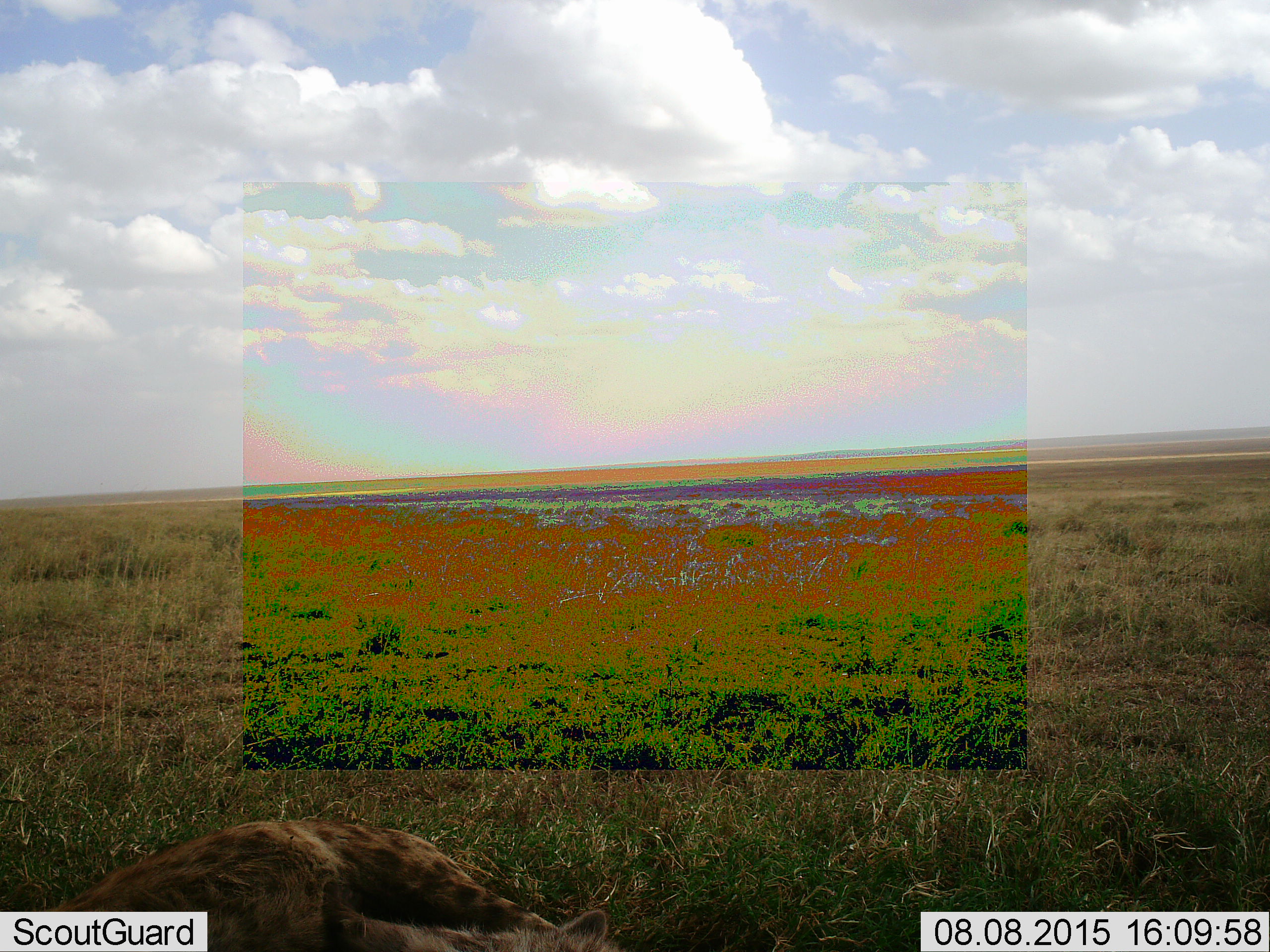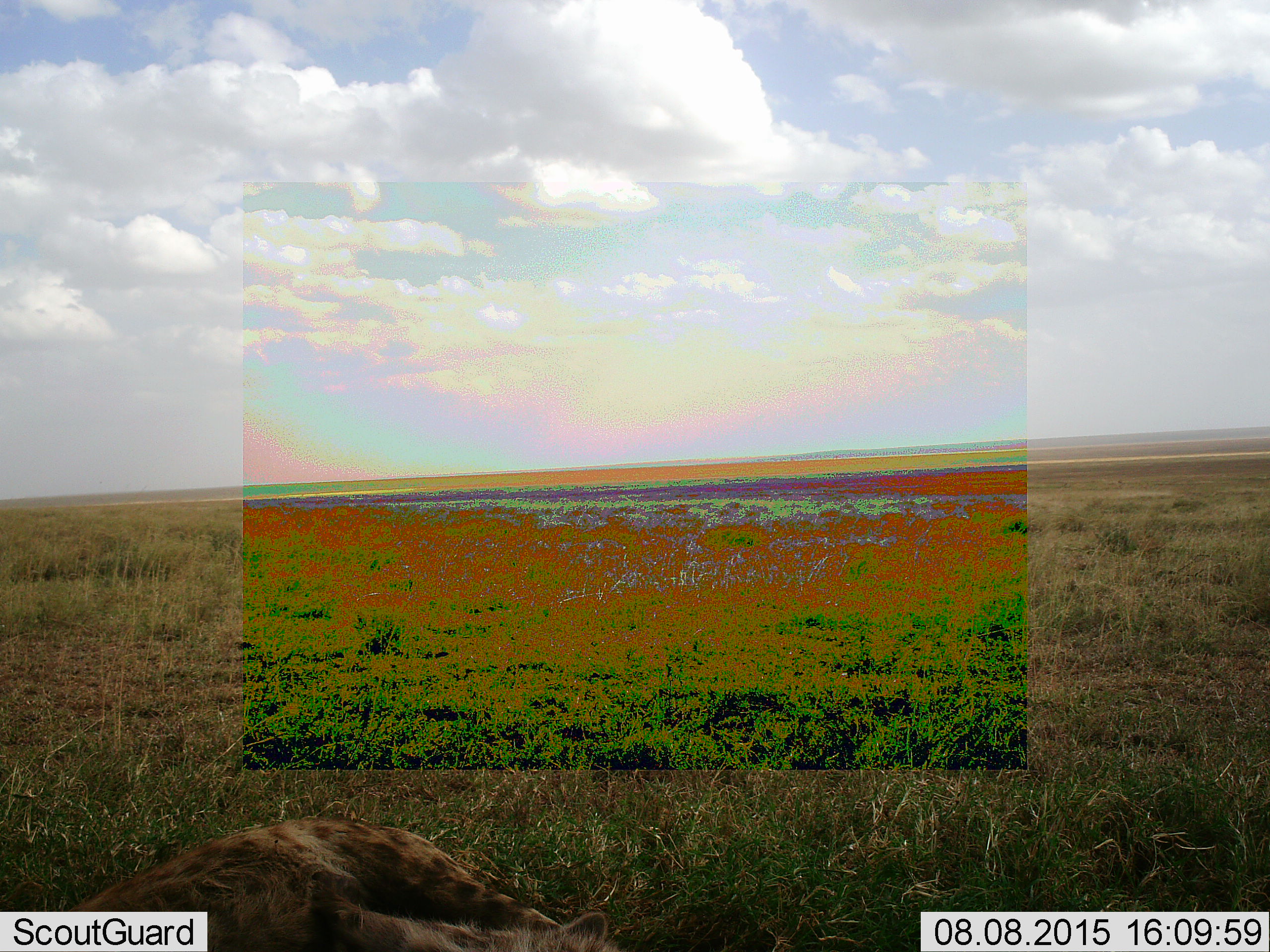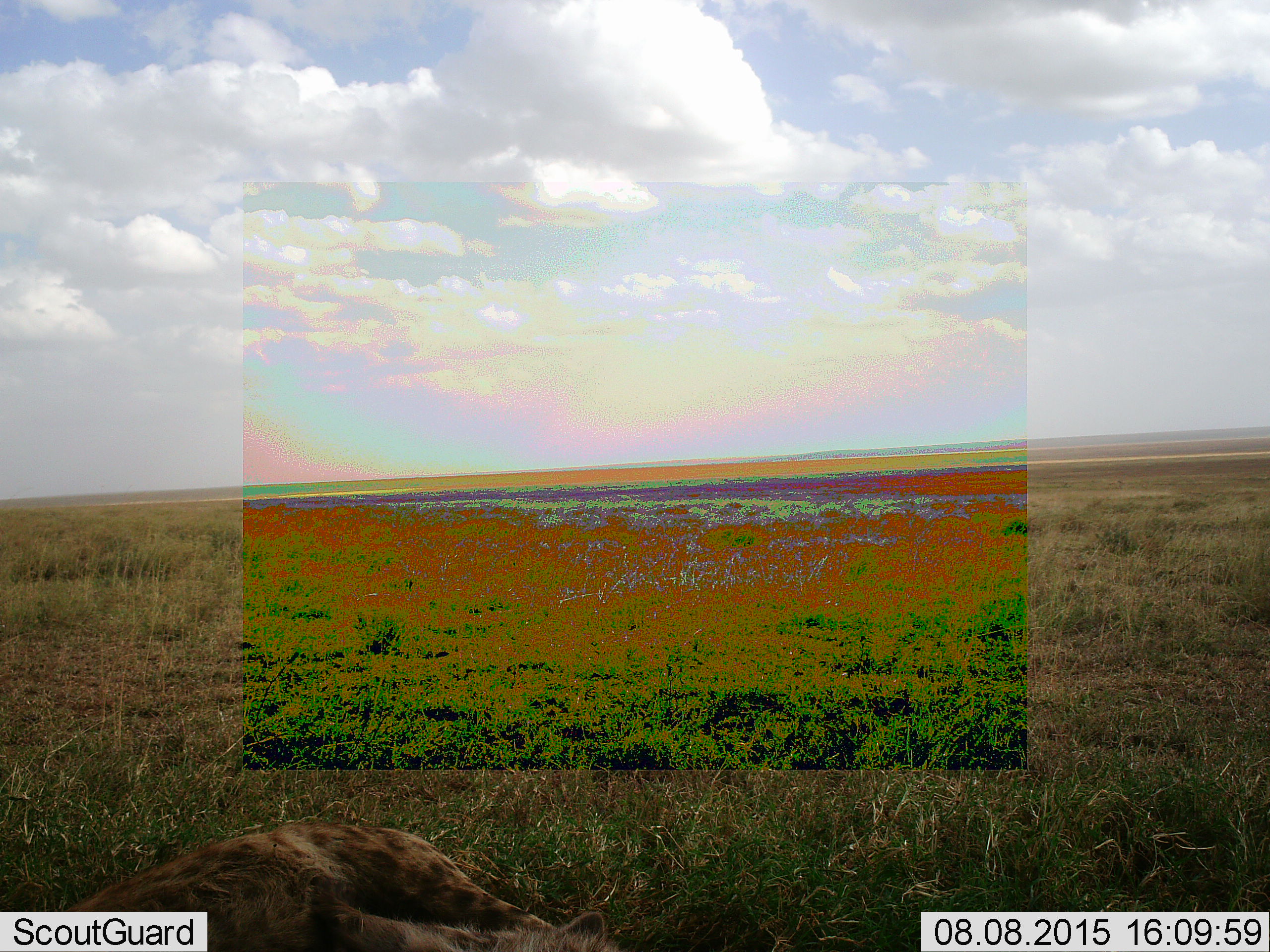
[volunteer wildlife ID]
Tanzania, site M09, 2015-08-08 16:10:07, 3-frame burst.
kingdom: Animalia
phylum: Chordata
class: Mammalia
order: Carnivora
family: Hyaenidae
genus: Crocuta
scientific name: Crocuta crocuta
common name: spotted hyena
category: hyenaspotted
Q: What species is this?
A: Hyenaspotted (spotted hyena) (Crocuta crocuta).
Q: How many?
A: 1.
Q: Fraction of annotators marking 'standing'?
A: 0%.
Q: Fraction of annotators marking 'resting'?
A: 86%.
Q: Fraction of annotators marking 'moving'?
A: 14%.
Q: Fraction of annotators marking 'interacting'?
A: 0%.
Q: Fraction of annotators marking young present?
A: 0%.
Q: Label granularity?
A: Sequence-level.